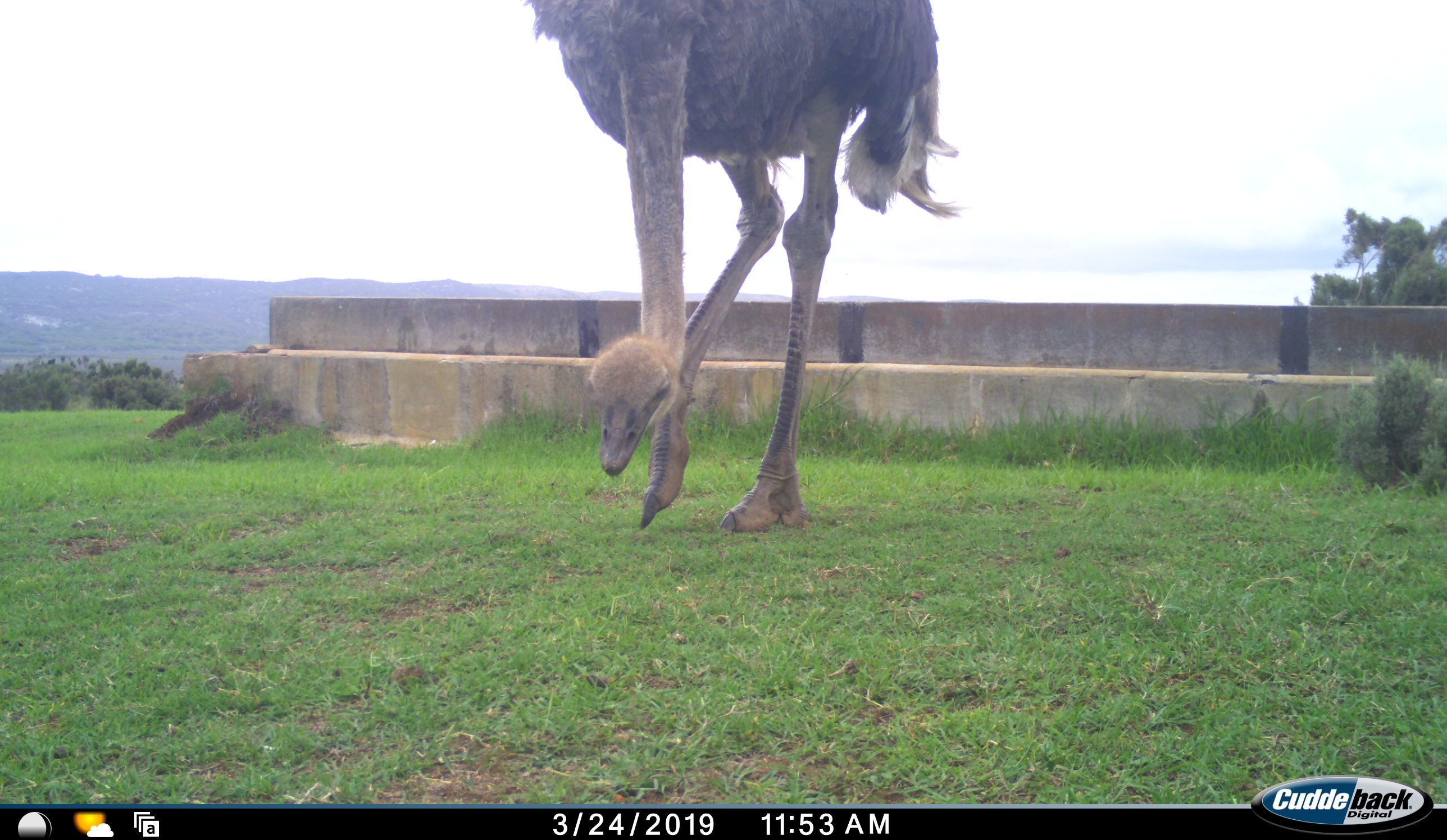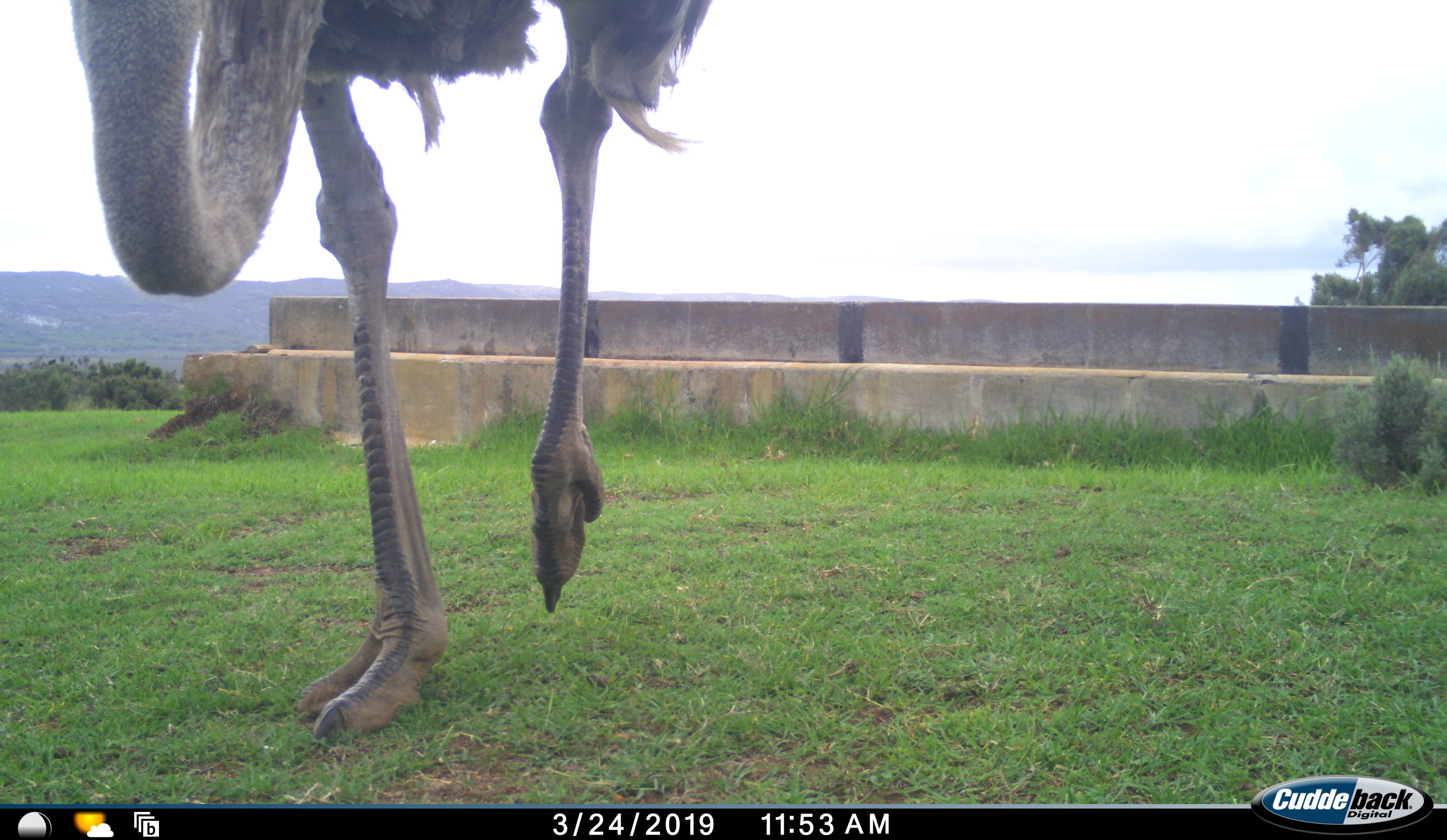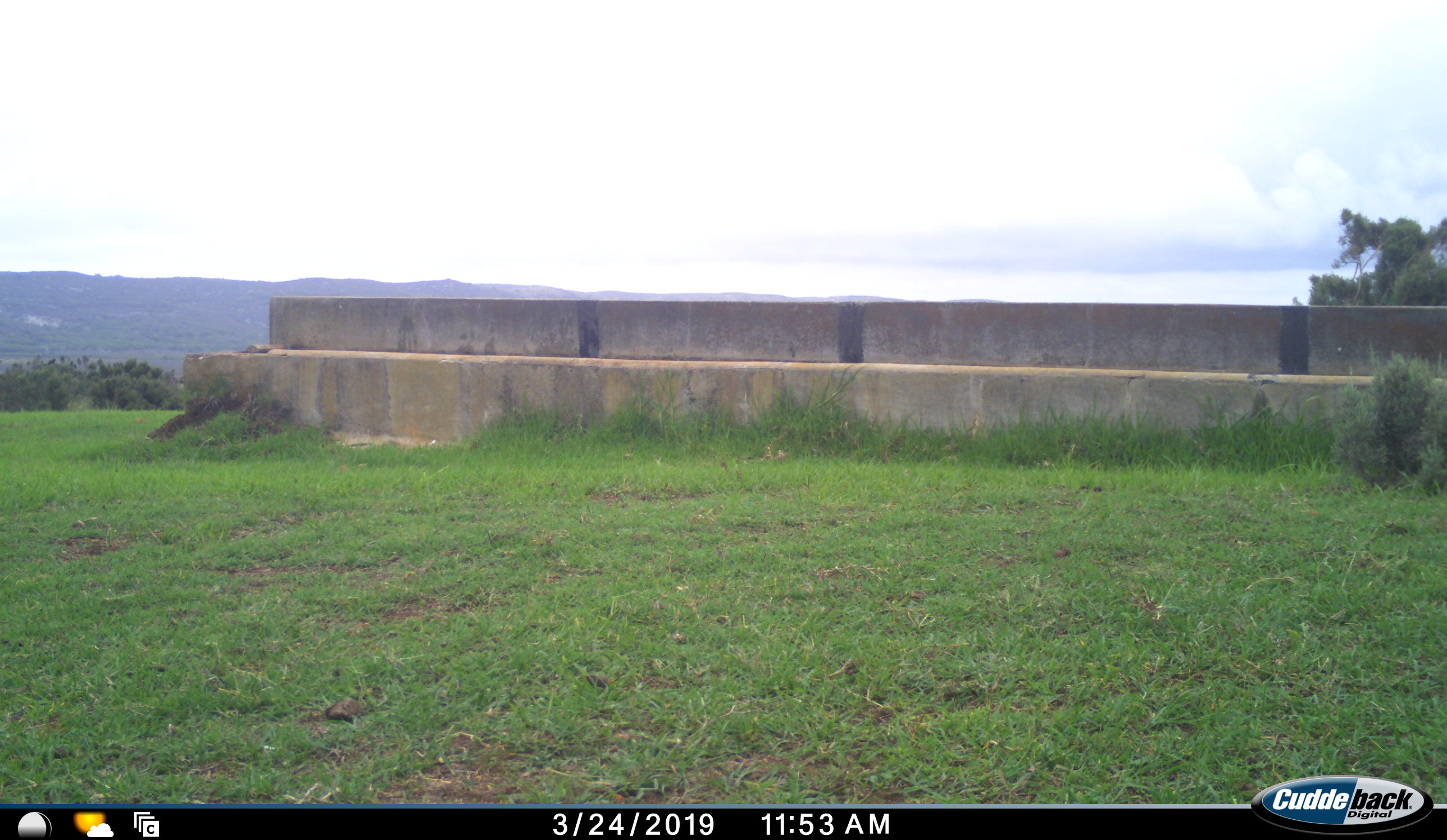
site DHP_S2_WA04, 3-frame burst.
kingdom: Animalia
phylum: Chordata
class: Aves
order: Struthioniformes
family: Struthionidae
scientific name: Struthionidae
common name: ostrich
Ostrich (Struthionidae), count 1. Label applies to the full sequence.